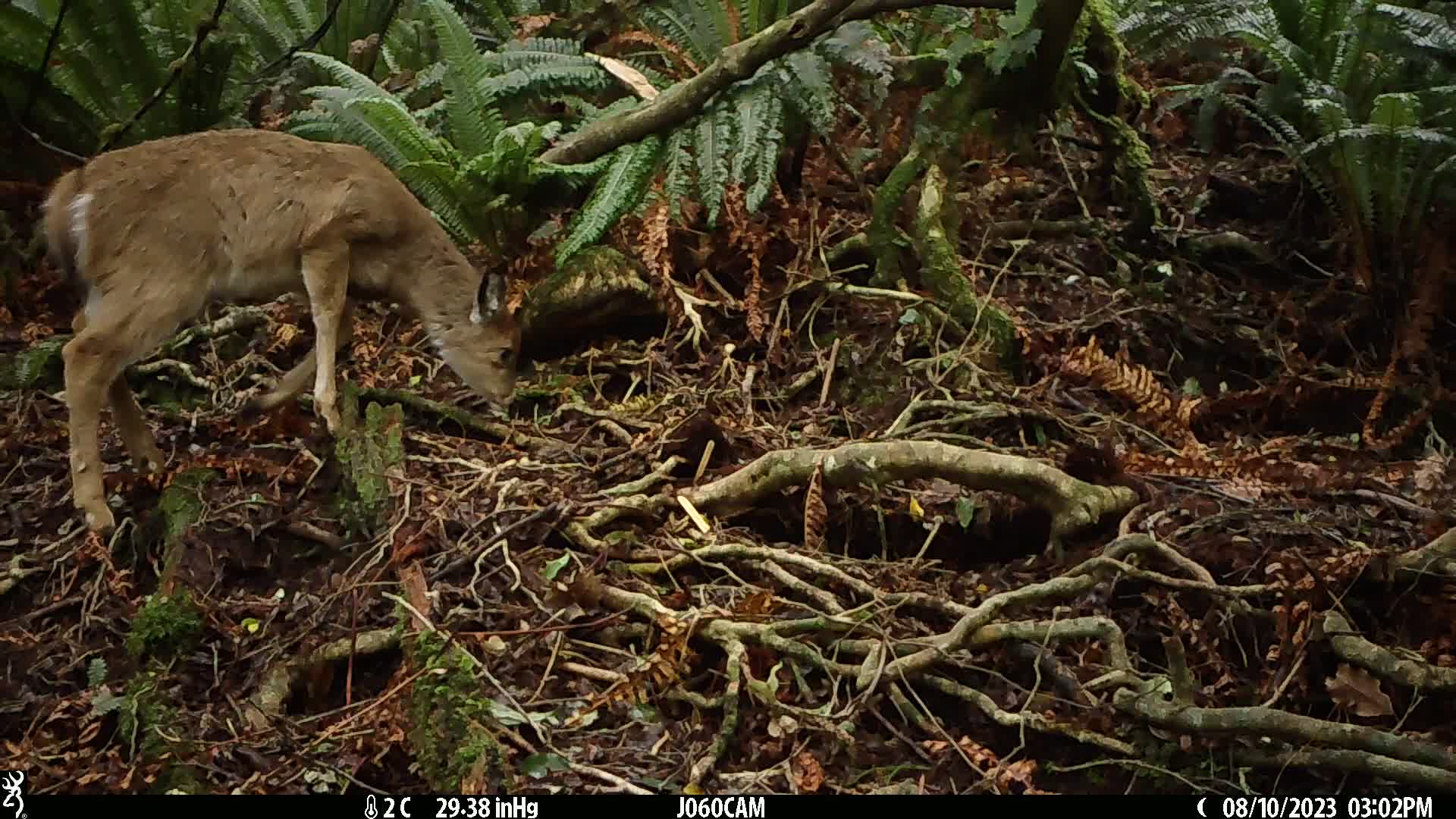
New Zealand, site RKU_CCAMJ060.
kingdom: Animalia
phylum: Chordata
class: Mammalia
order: Artiodactyla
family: Cervidae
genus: Odocoileus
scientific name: Odocoileus virginianus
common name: white-tailed deer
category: white tailed deer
White tailed deer (white-tailed deer) (Odocoileus virginianus).